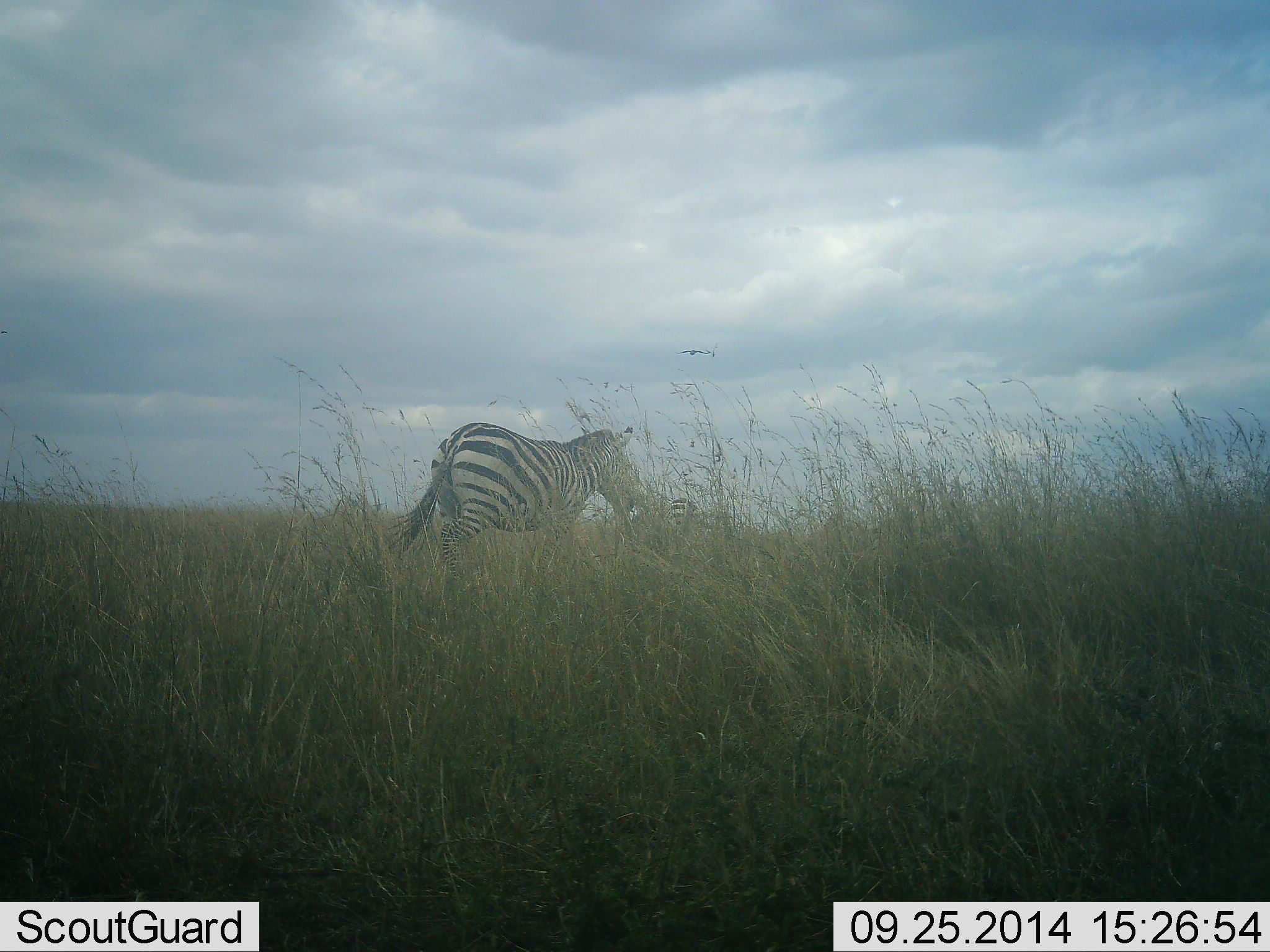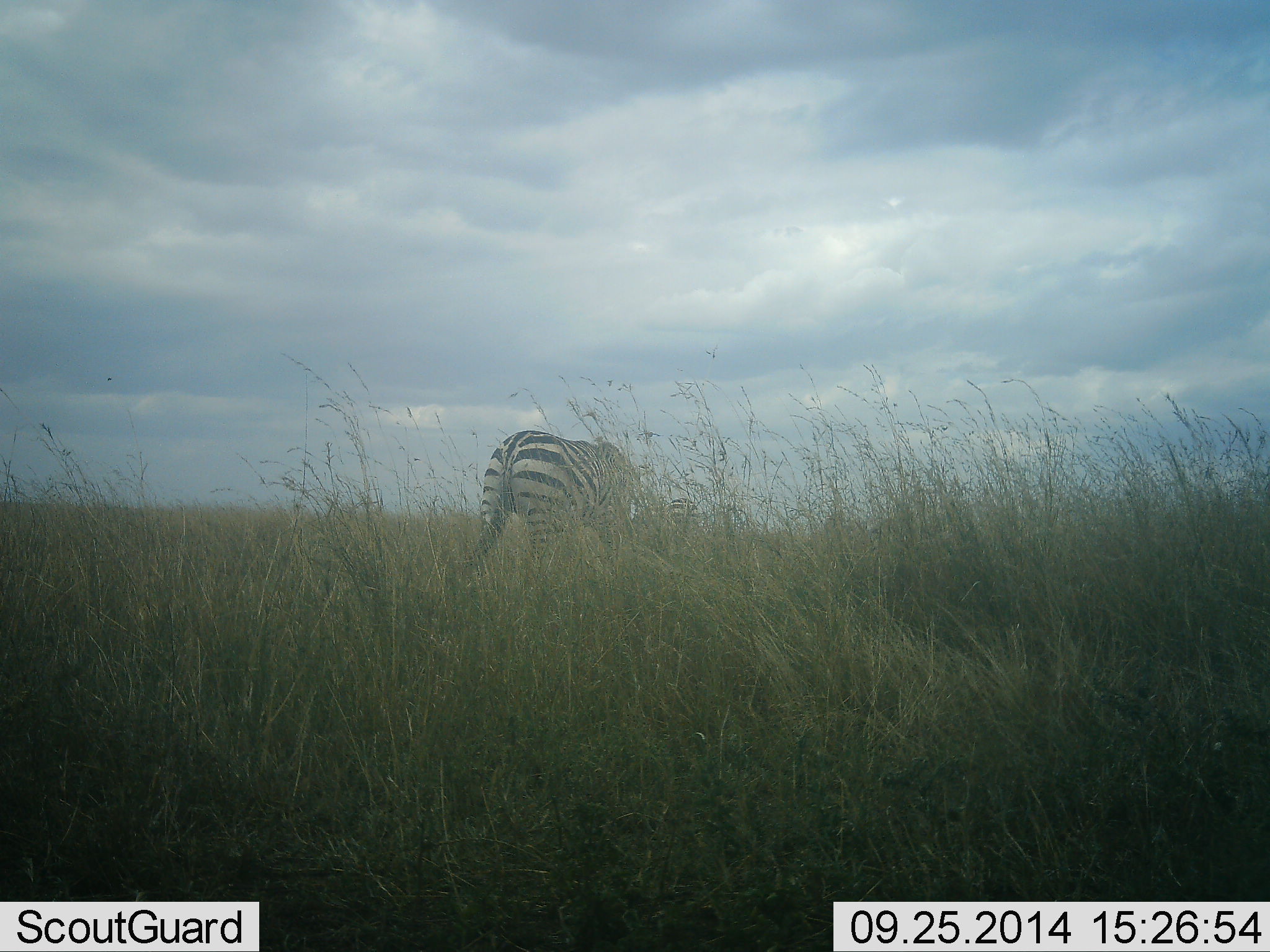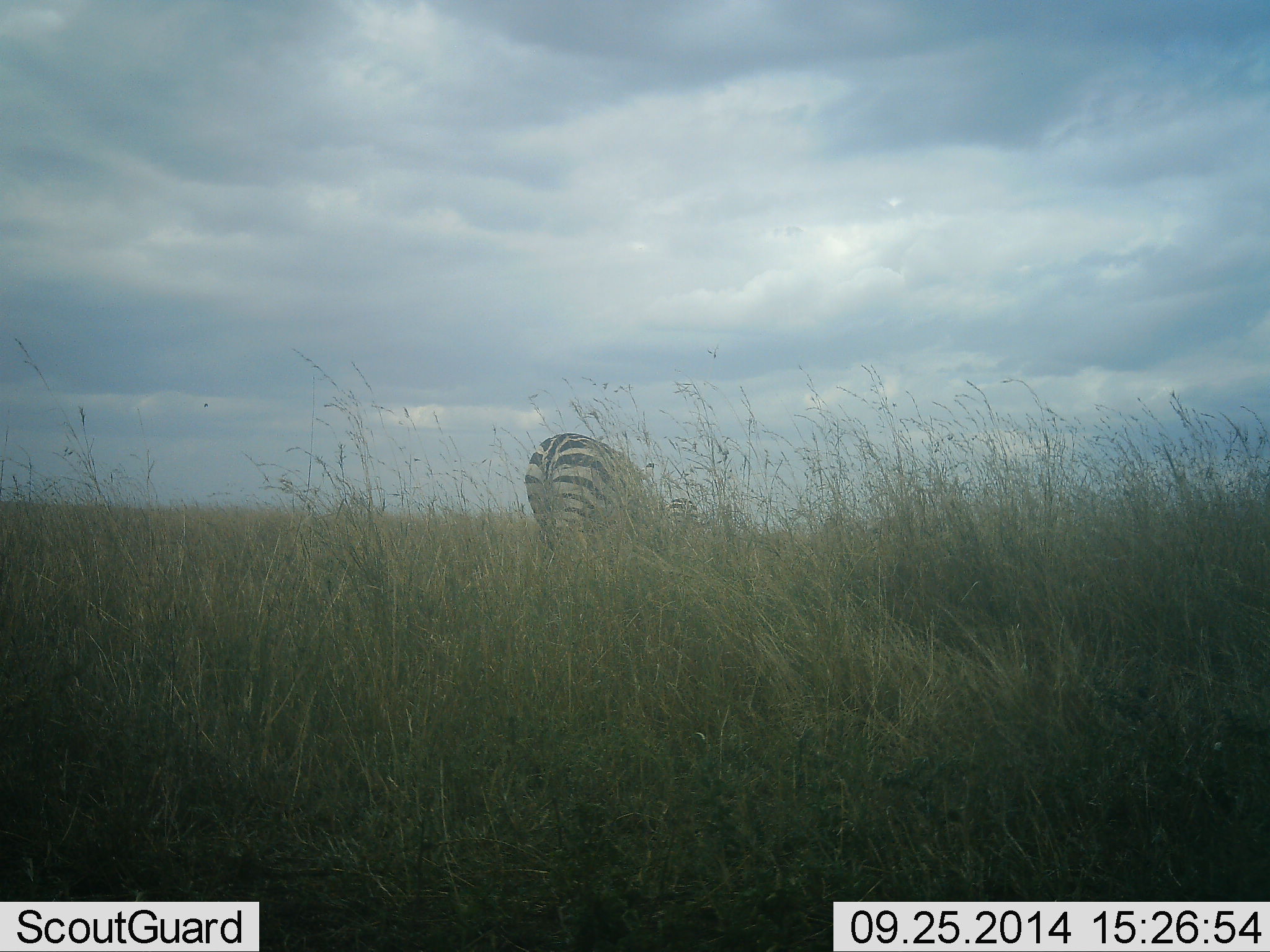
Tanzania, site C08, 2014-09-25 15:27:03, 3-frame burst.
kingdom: Animalia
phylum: Chordata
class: Mammalia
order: Perissodactyla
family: Equidae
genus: Equus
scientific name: Equus quagga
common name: plains zebra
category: zebra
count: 2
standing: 20%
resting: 0%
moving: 30%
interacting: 0%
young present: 0%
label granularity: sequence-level